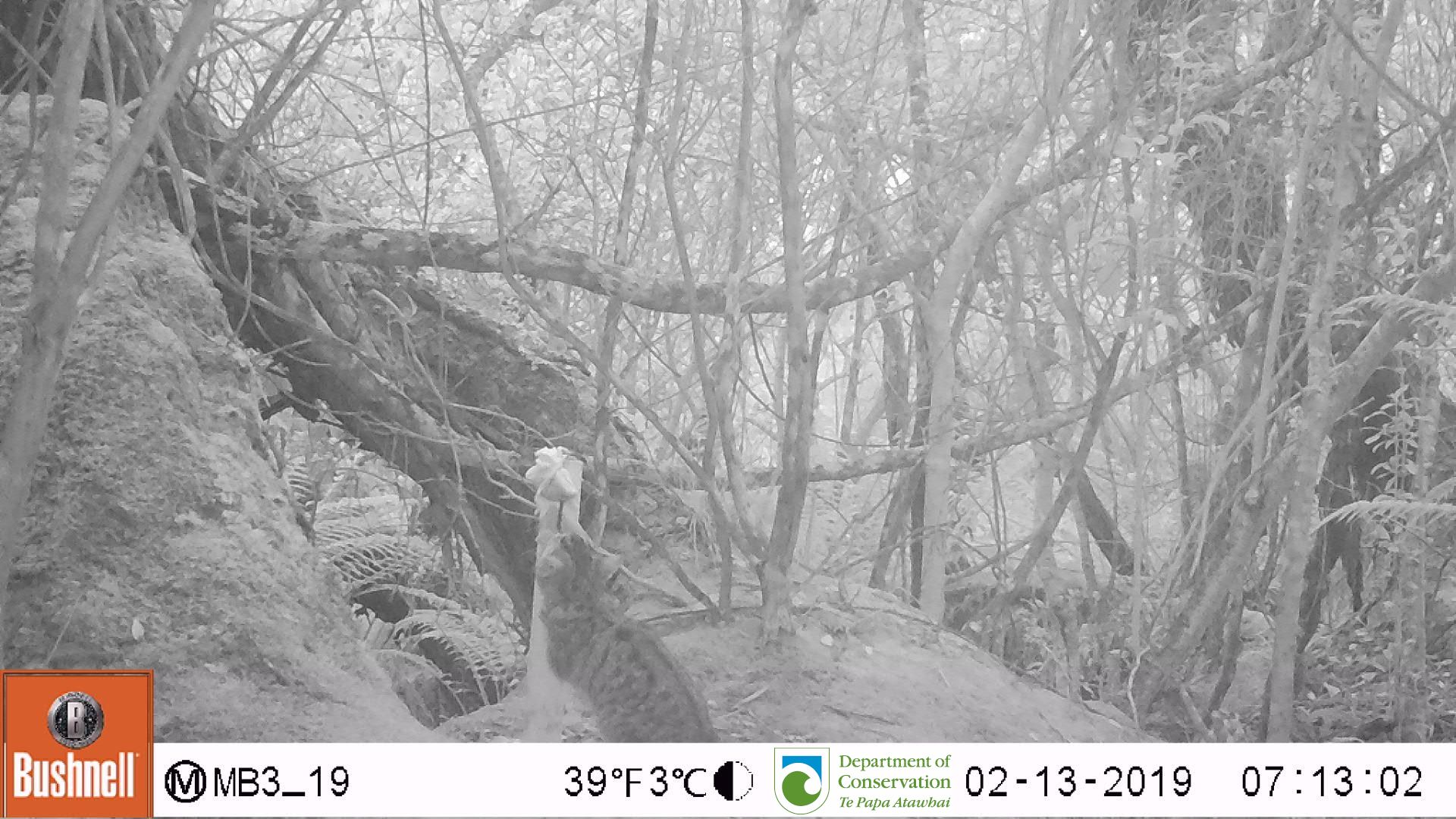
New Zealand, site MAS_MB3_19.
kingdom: Animalia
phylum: Chordata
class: Mammalia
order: Carnivora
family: Felidae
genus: Felis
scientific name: Felis catus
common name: domestic cat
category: cat